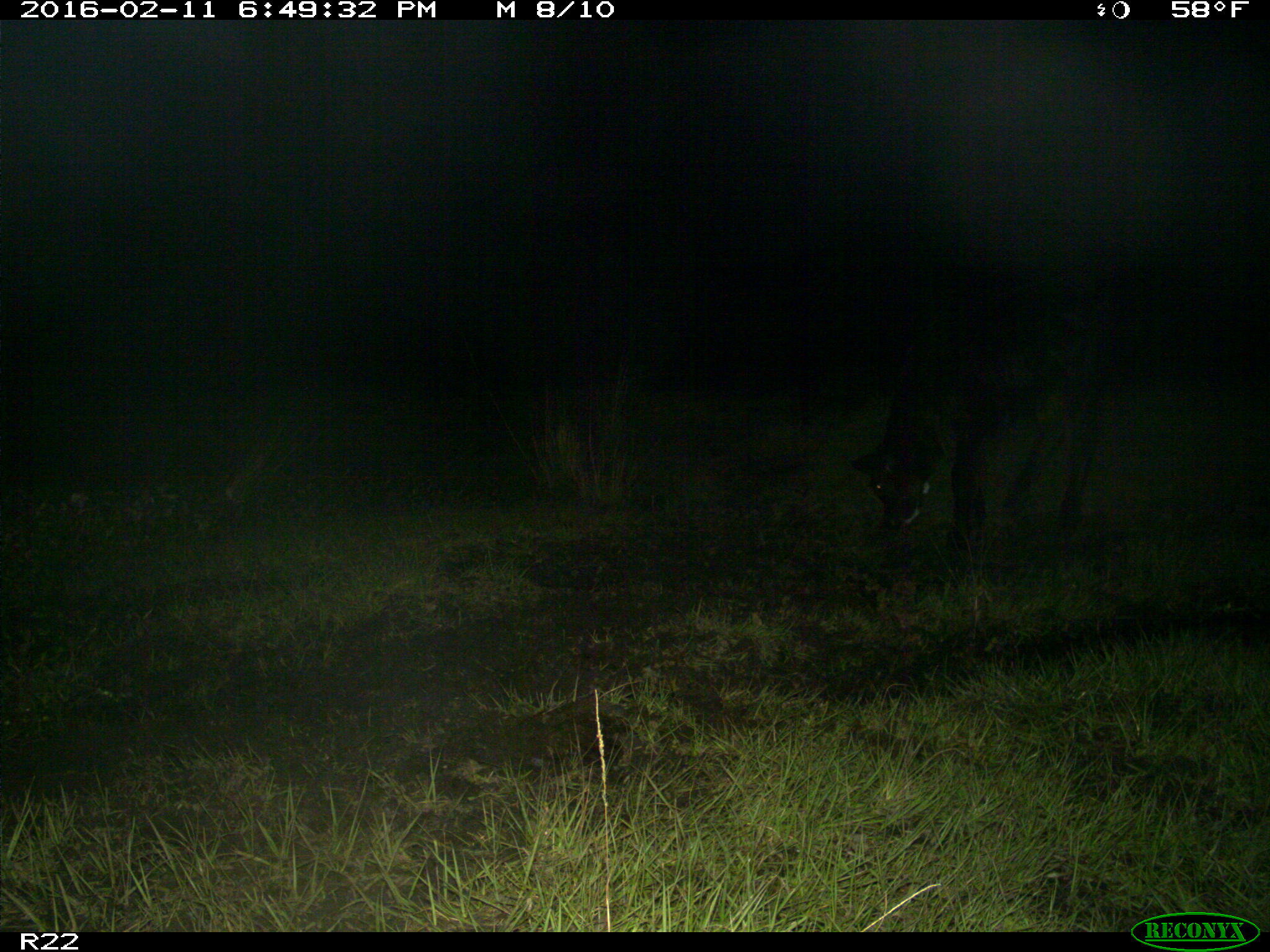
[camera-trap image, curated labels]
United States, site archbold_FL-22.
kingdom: Animalia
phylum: Chordata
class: Mammalia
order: Artiodactyla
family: Bovidae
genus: Bos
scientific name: Bos taurus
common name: domestic cow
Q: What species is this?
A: Bos taurus (domestic cow).